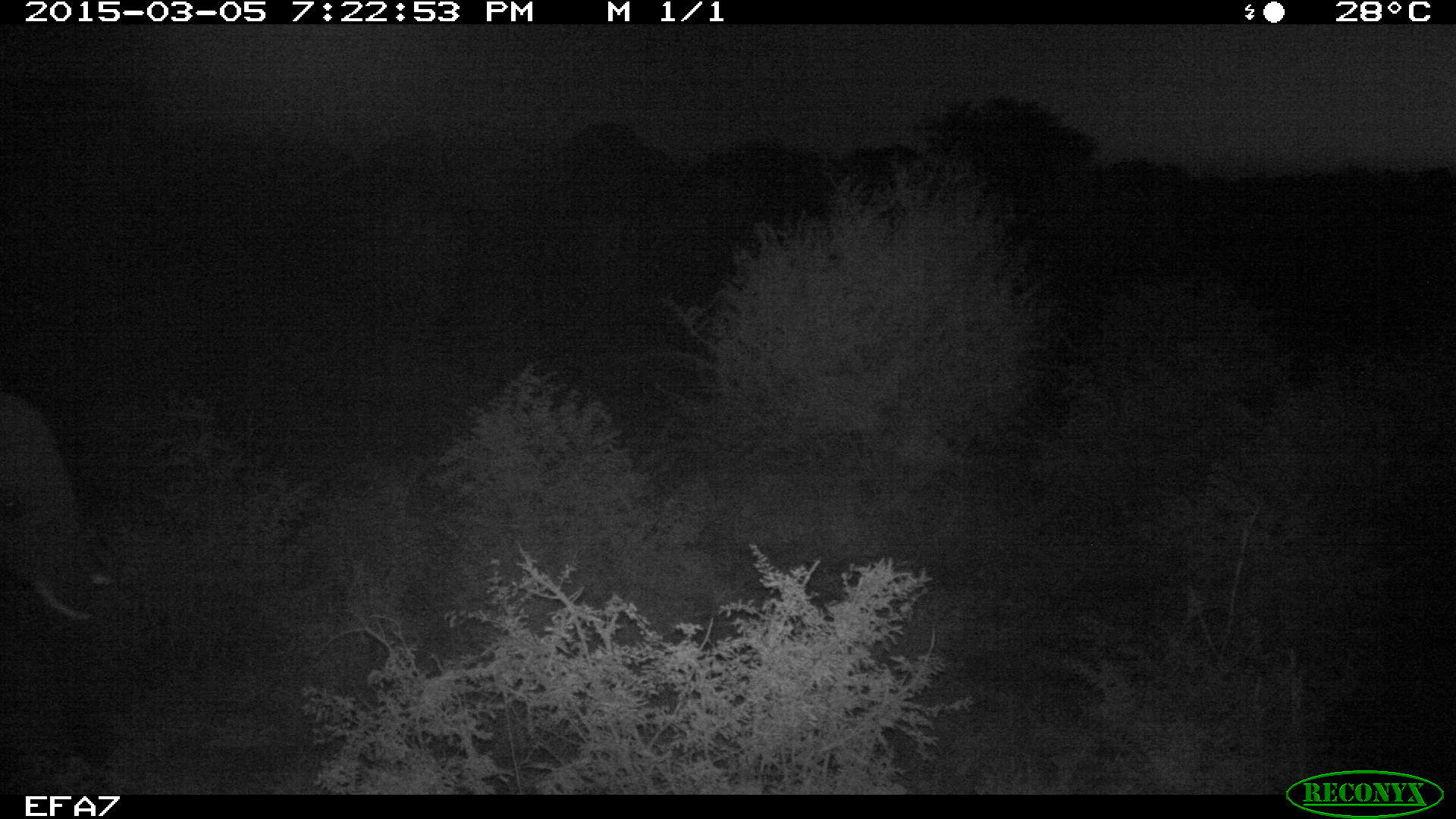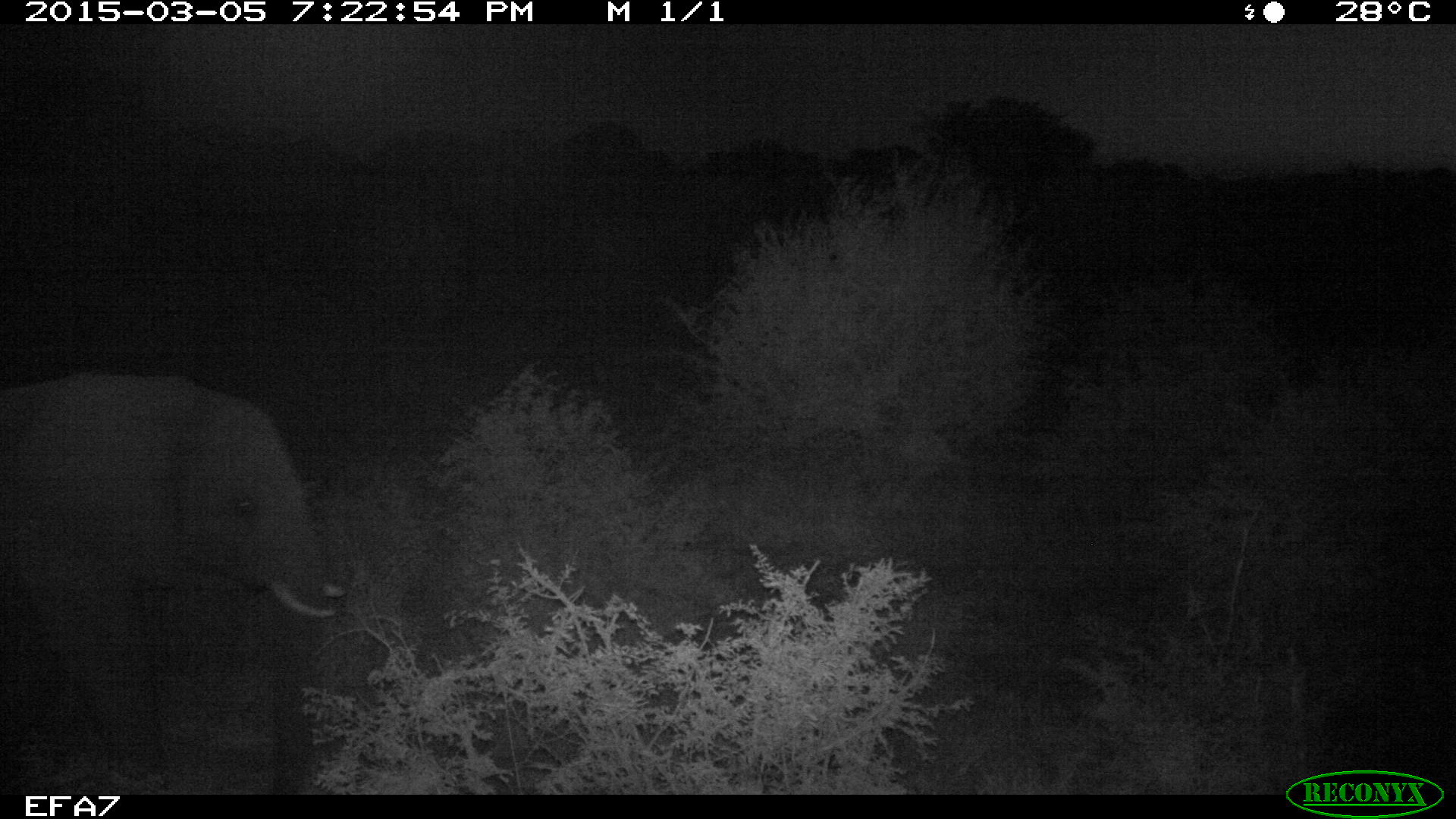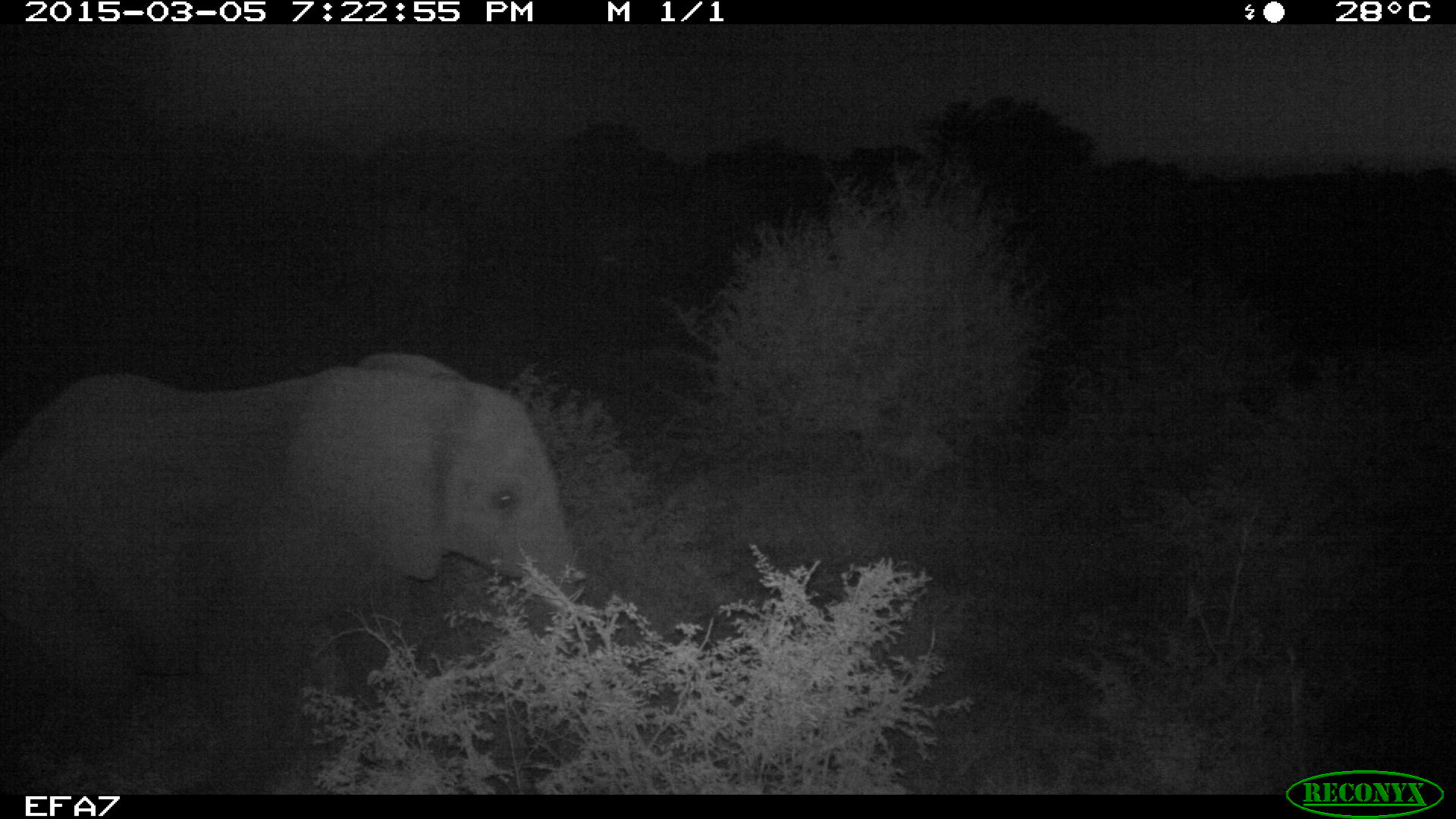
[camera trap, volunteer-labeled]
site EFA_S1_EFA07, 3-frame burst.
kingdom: Animalia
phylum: Chordata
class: Mammalia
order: Proboscidea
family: Elephantidae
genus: Loxodonta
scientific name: Loxodonta africana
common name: african bush elephant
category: elephant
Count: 1.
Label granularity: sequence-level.